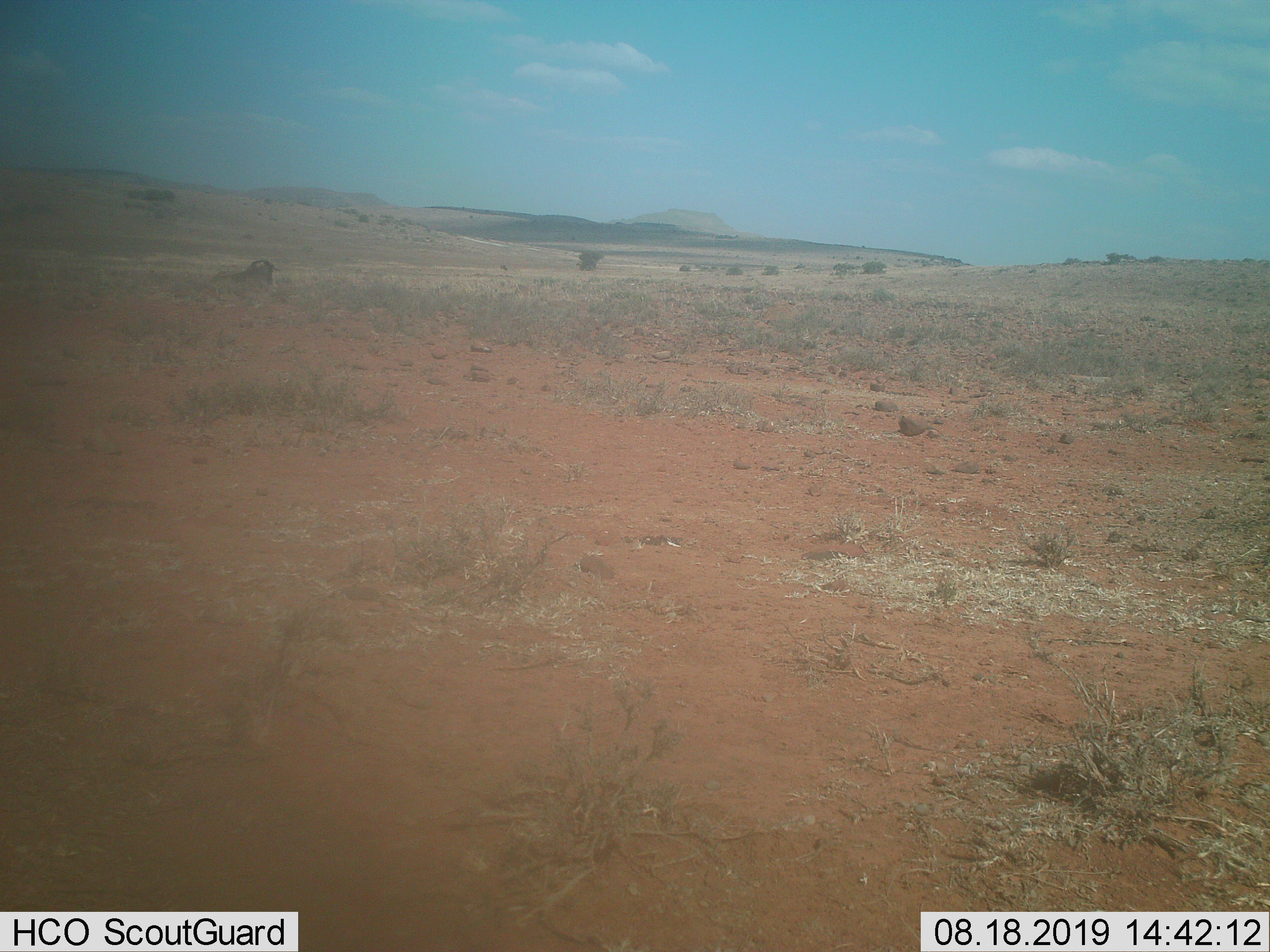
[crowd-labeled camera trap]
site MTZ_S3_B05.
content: unidentified animal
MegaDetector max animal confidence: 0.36